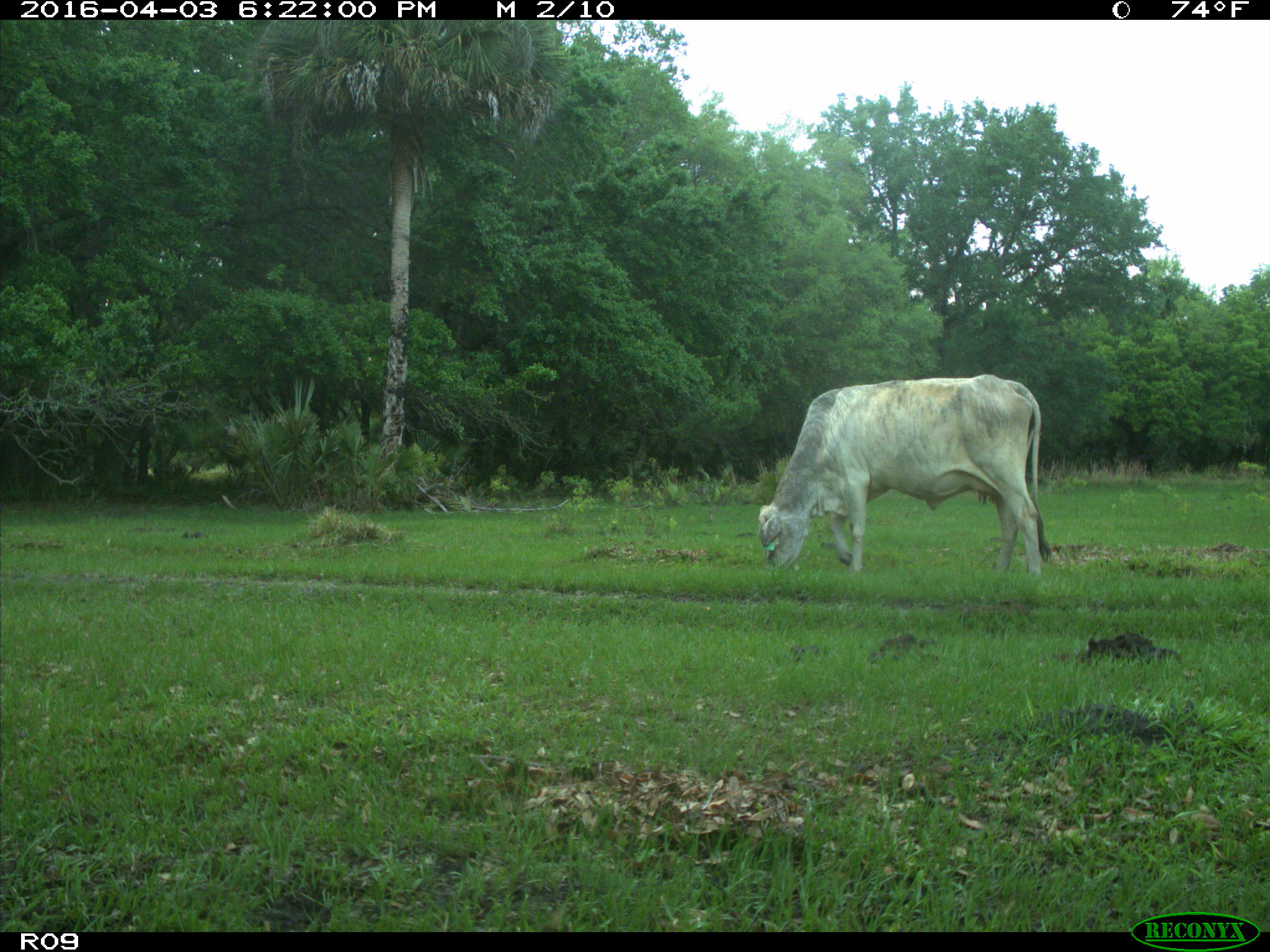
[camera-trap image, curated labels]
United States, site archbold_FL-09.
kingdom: Animalia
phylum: Chordata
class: Mammalia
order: Artiodactyla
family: Bovidae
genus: Bos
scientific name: Bos taurus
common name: domestic cow